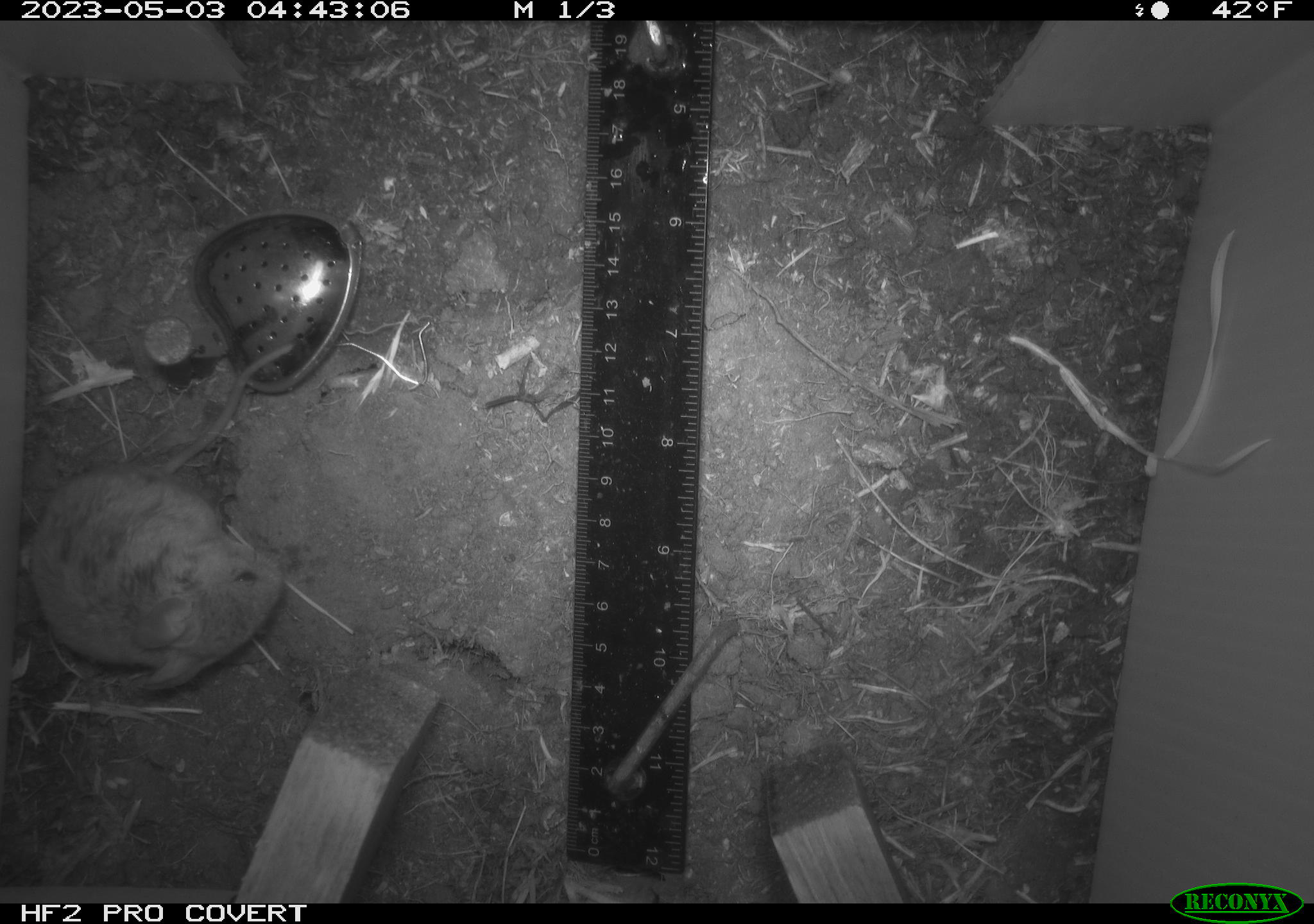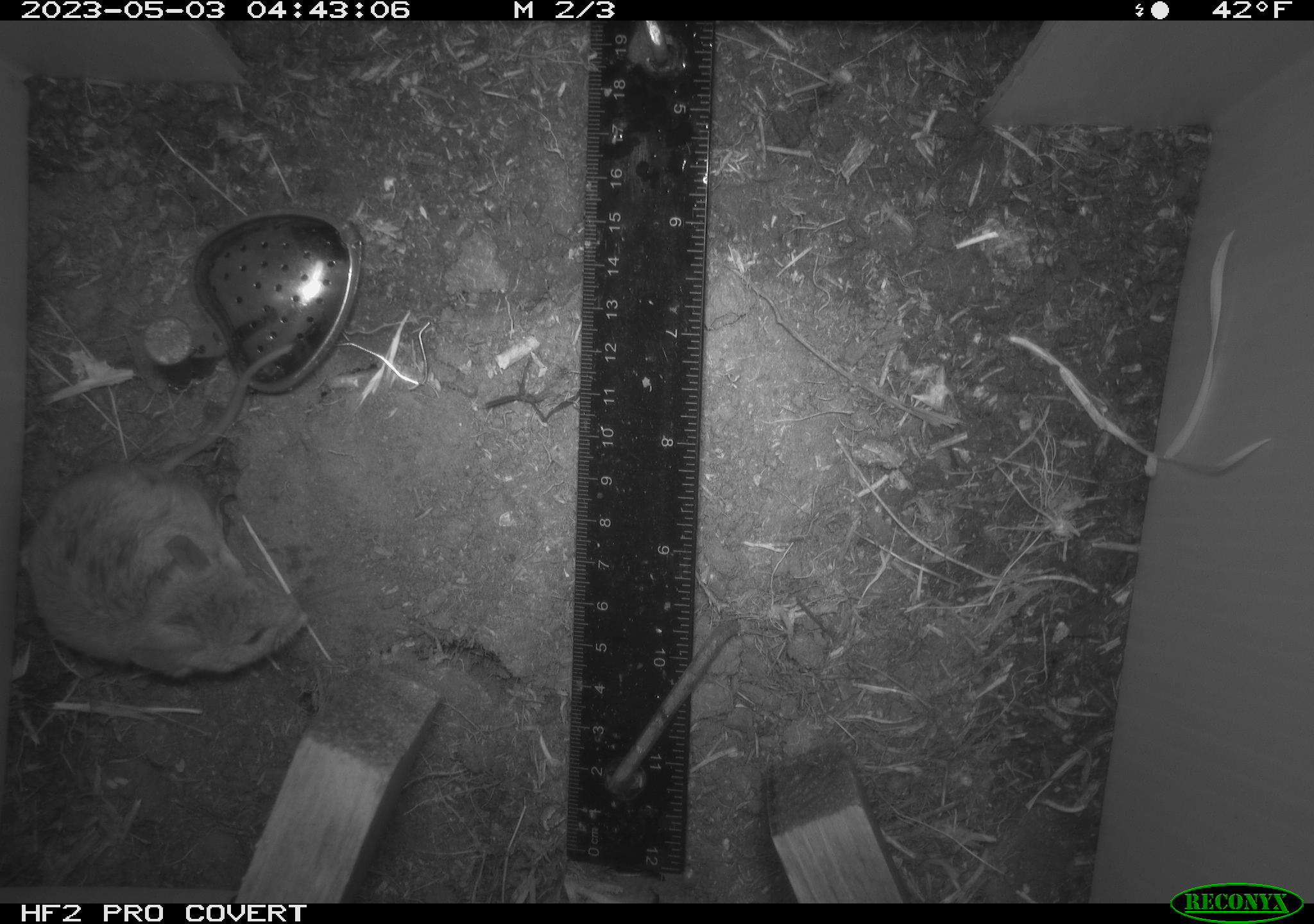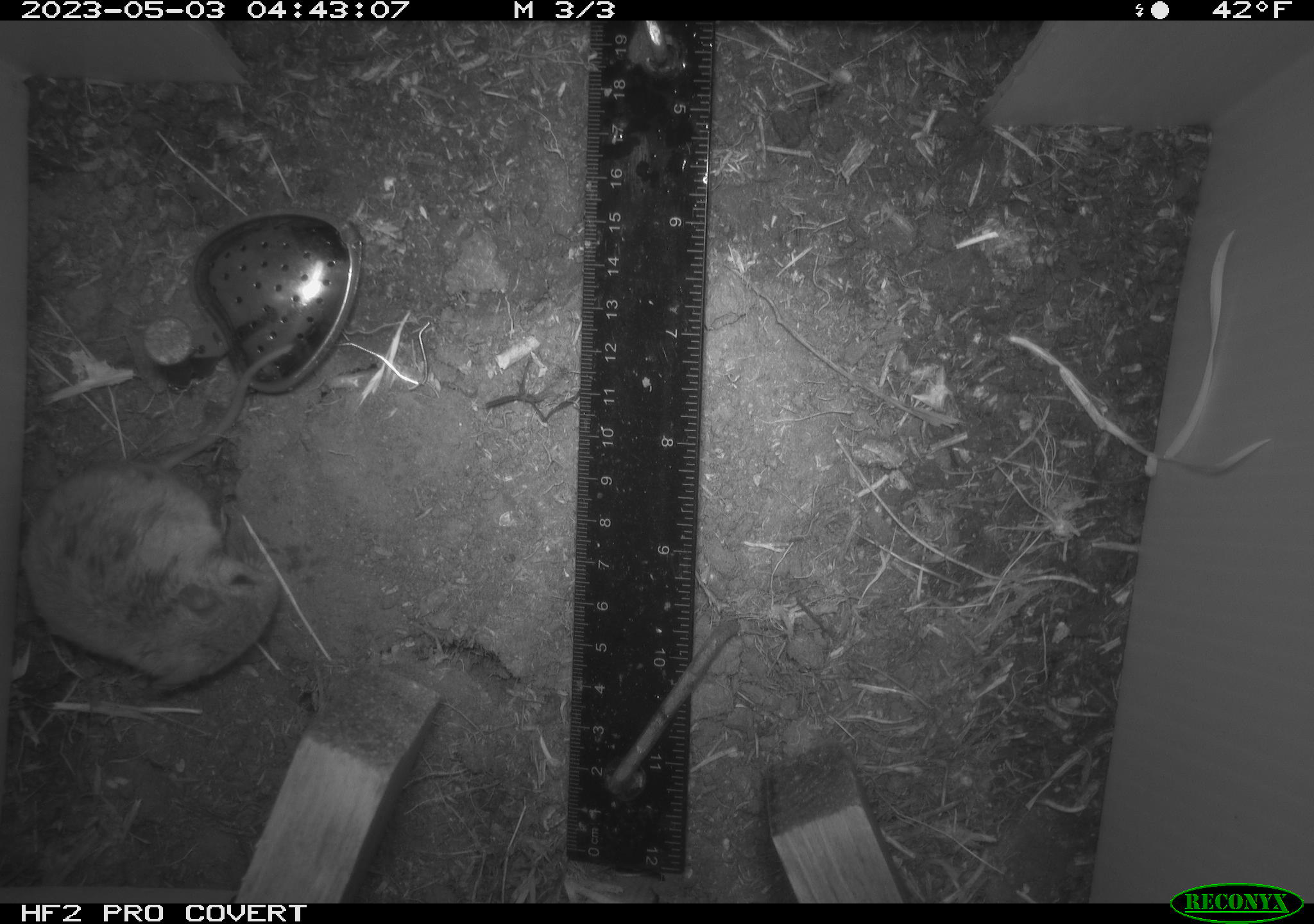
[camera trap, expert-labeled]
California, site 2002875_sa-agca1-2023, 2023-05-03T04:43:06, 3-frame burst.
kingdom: Animalia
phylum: Chordata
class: Mammalia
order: Rodentia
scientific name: Rodentia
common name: mouse species